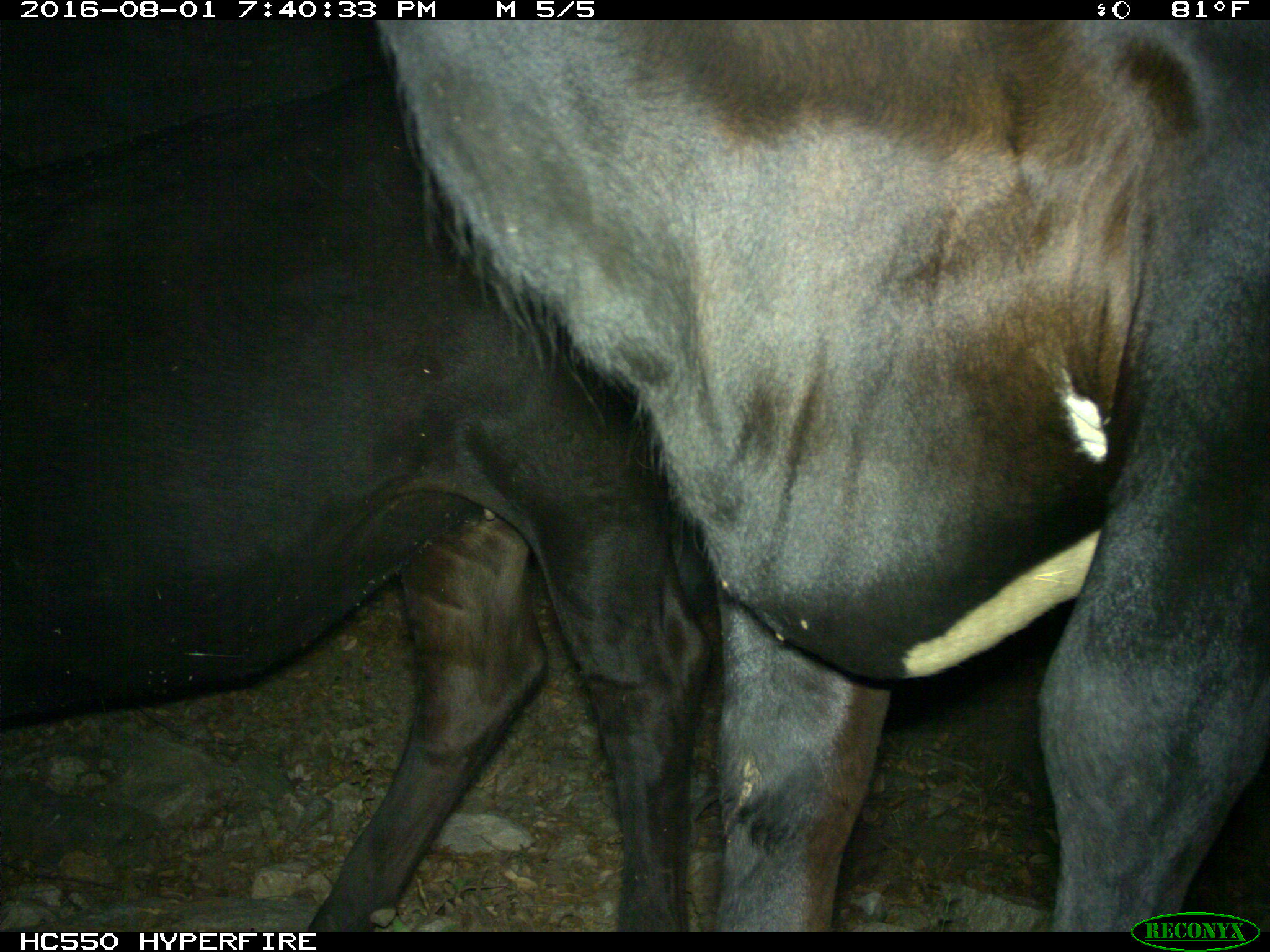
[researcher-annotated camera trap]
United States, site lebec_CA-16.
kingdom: Animalia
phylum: Chordata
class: Mammalia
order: Artiodactyla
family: Bovidae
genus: Bos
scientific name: Bos taurus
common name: domestic cow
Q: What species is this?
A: Bos taurus (domestic cow).